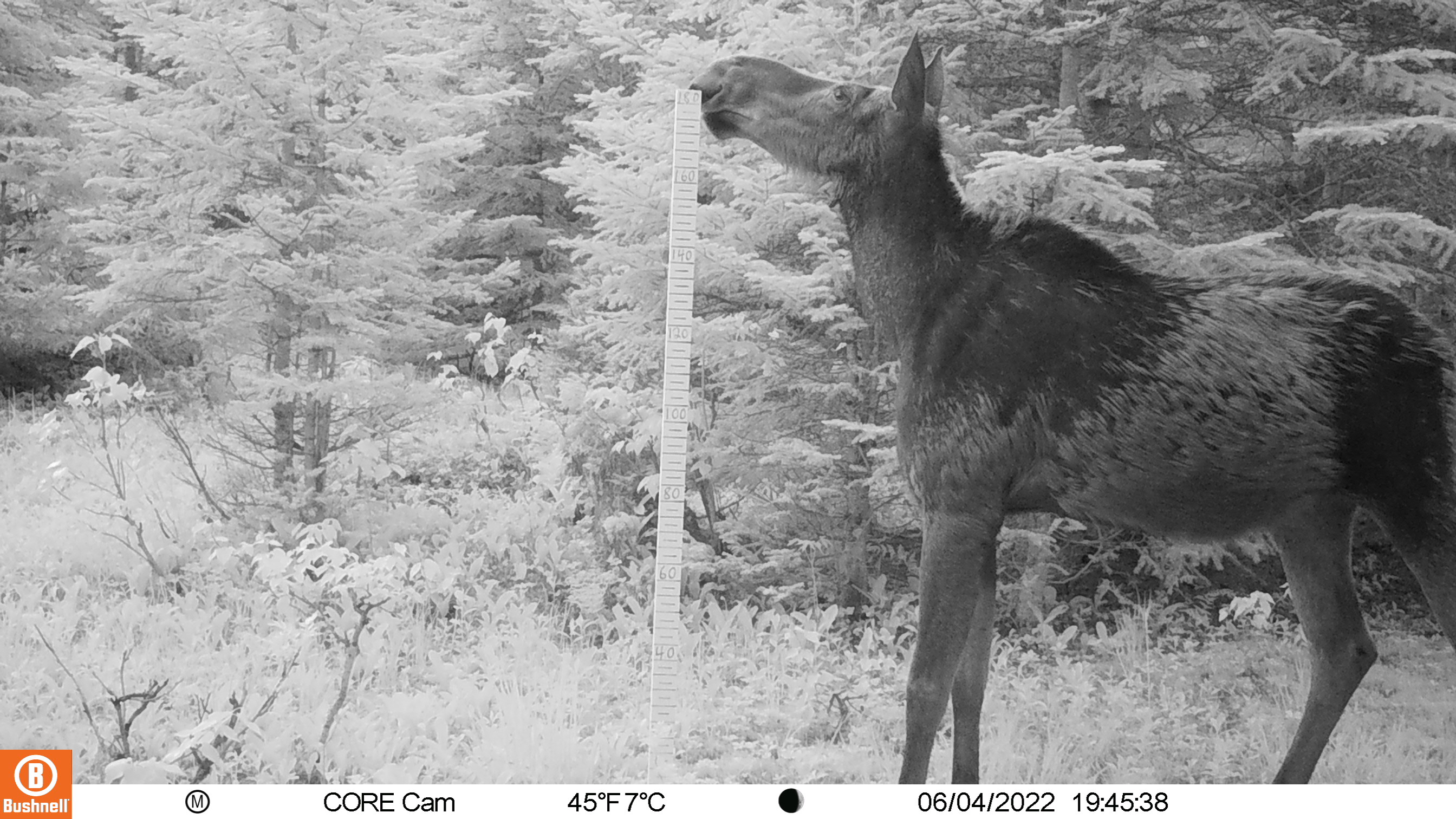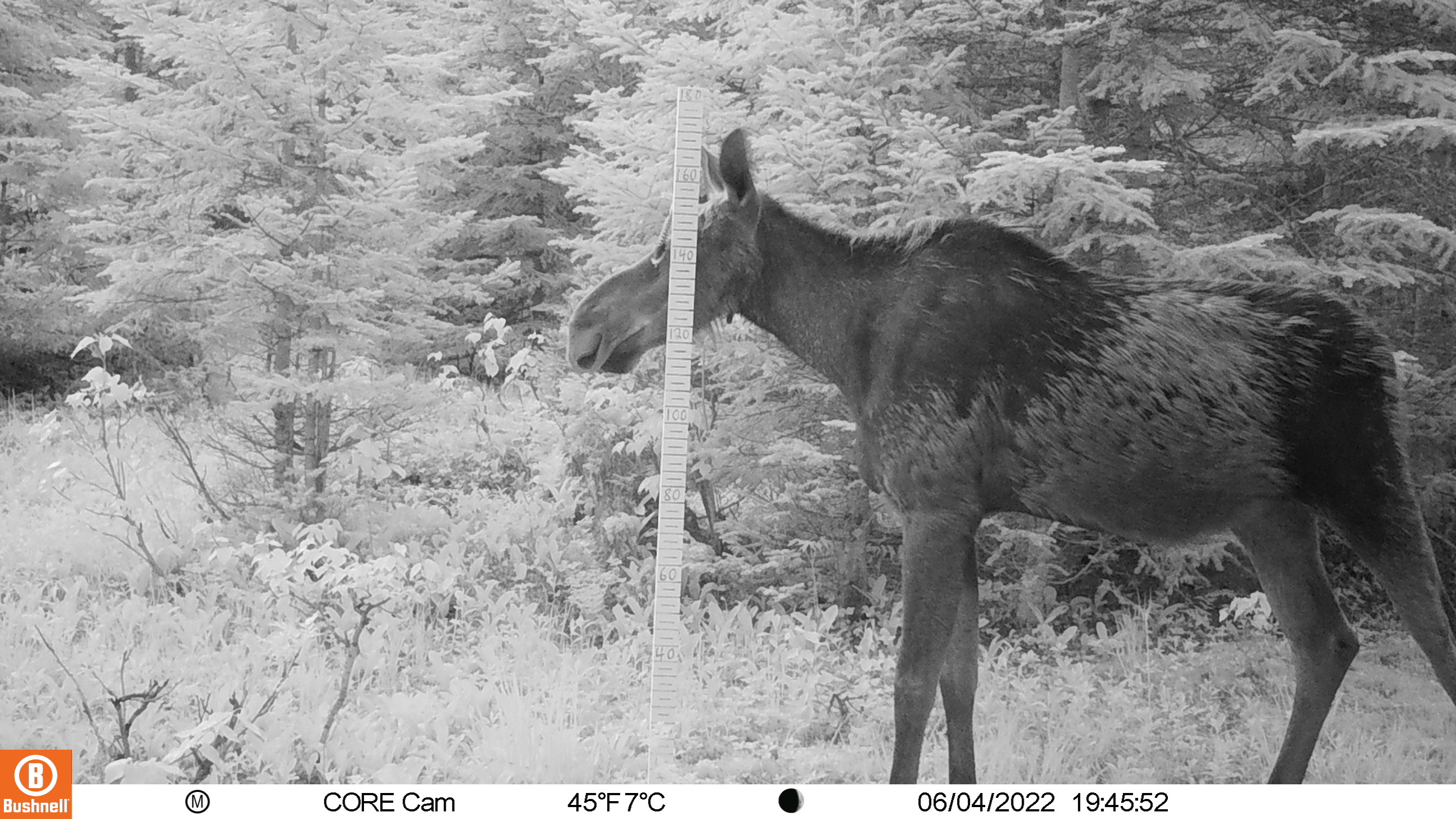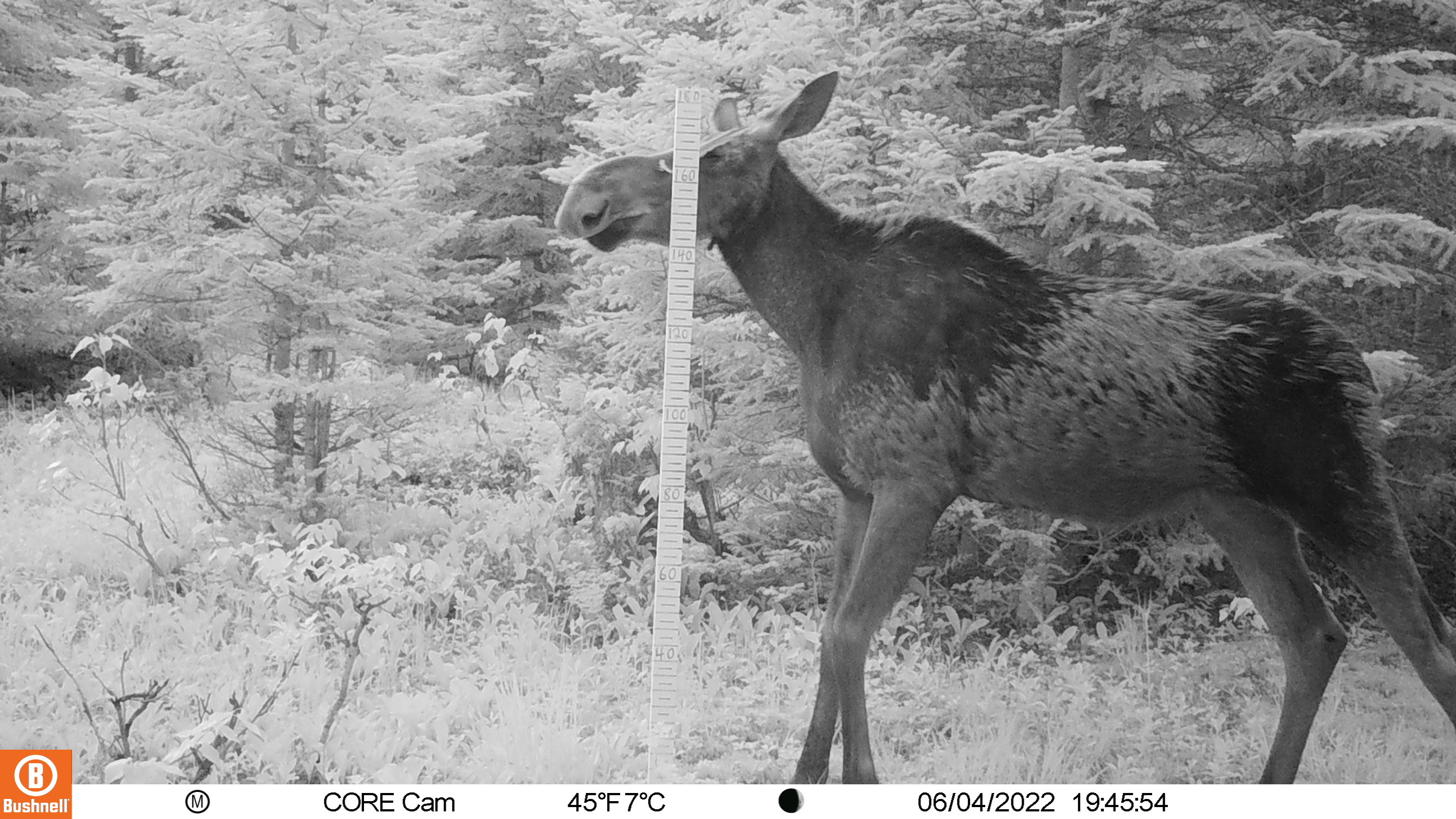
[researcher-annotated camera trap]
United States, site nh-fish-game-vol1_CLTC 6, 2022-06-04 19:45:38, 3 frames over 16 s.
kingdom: Animalia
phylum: Chordata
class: Mammalia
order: Artiodactyla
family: Cervidae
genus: Alces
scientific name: Alces alces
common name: moose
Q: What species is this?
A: Moose (Alces alces).